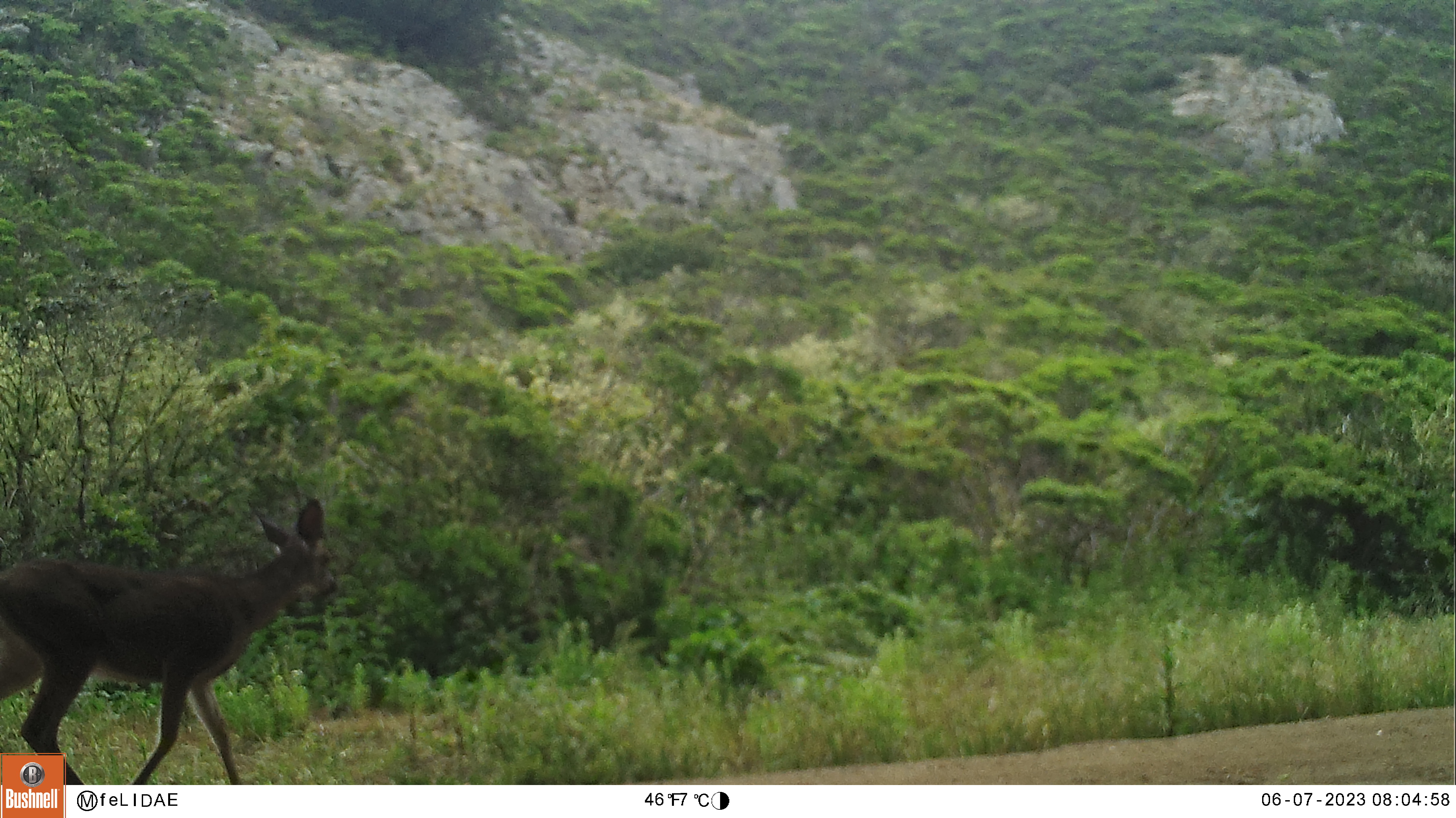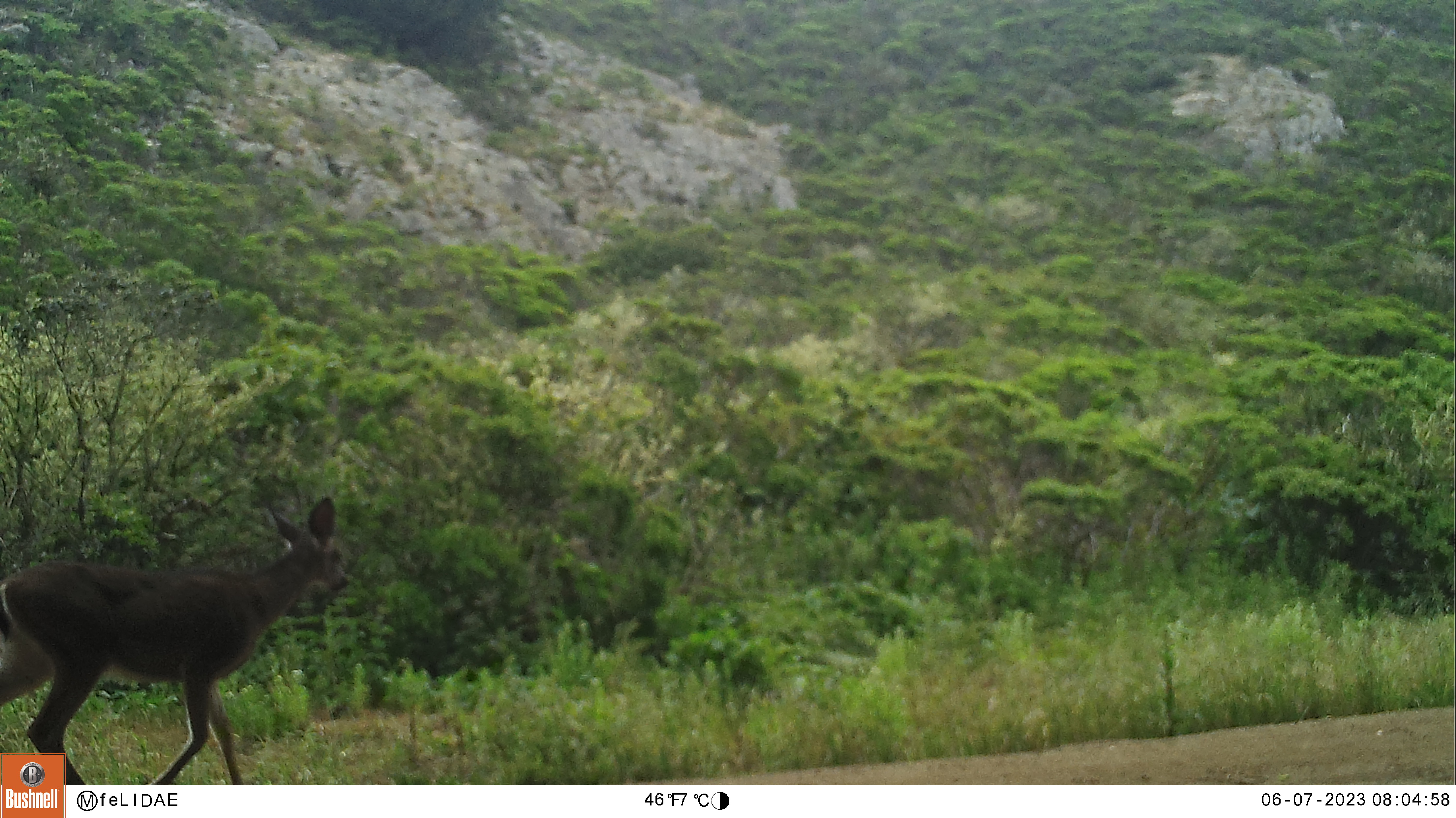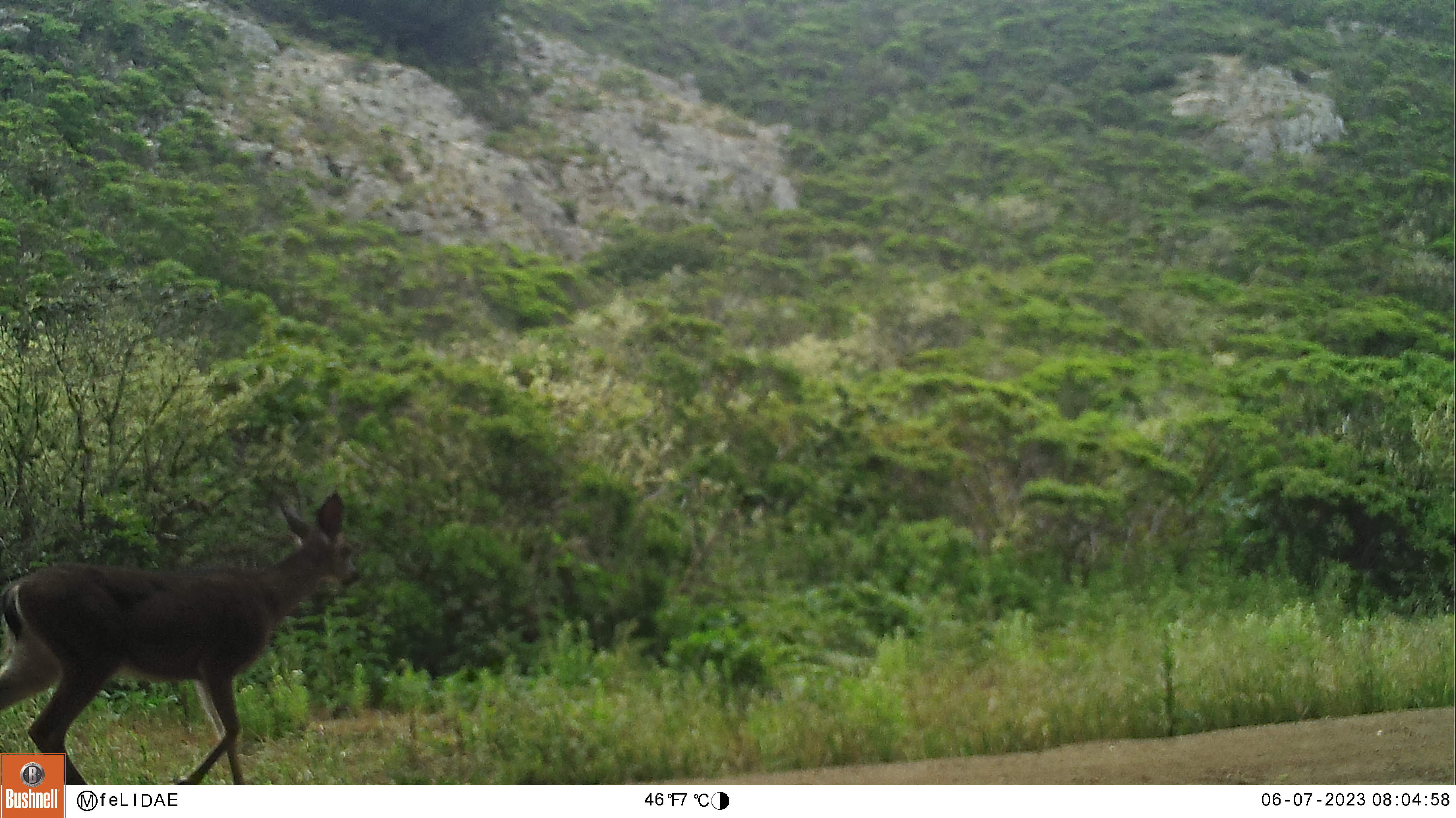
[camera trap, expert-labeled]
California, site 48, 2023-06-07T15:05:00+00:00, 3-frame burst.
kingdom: Animalia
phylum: Chordata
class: Mammalia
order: Artiodactyla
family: Cervidae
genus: Odocoileus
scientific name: Odocoileus hemionus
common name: mule deer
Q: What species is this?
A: Mule deer (Odocoileus hemionus).